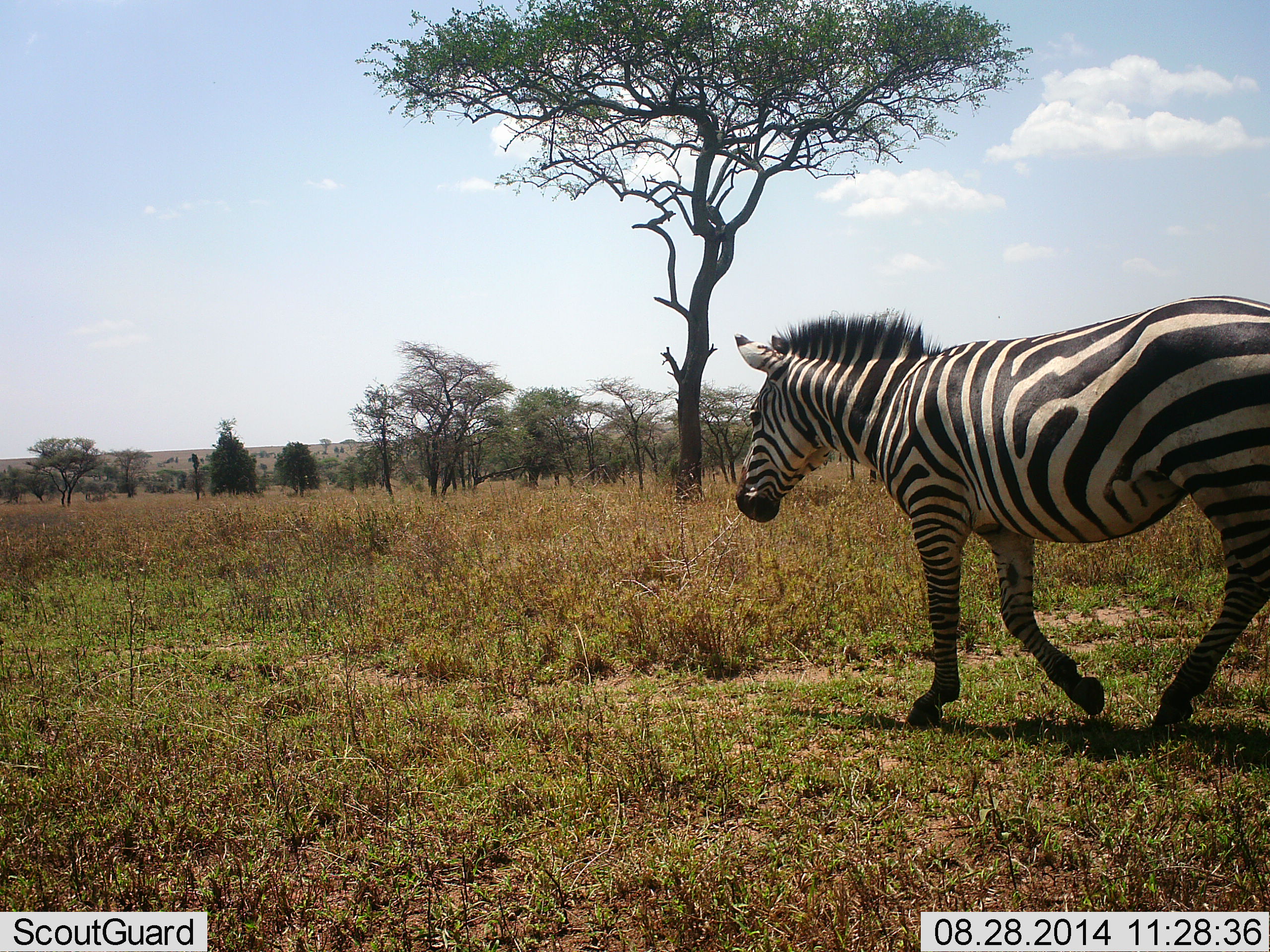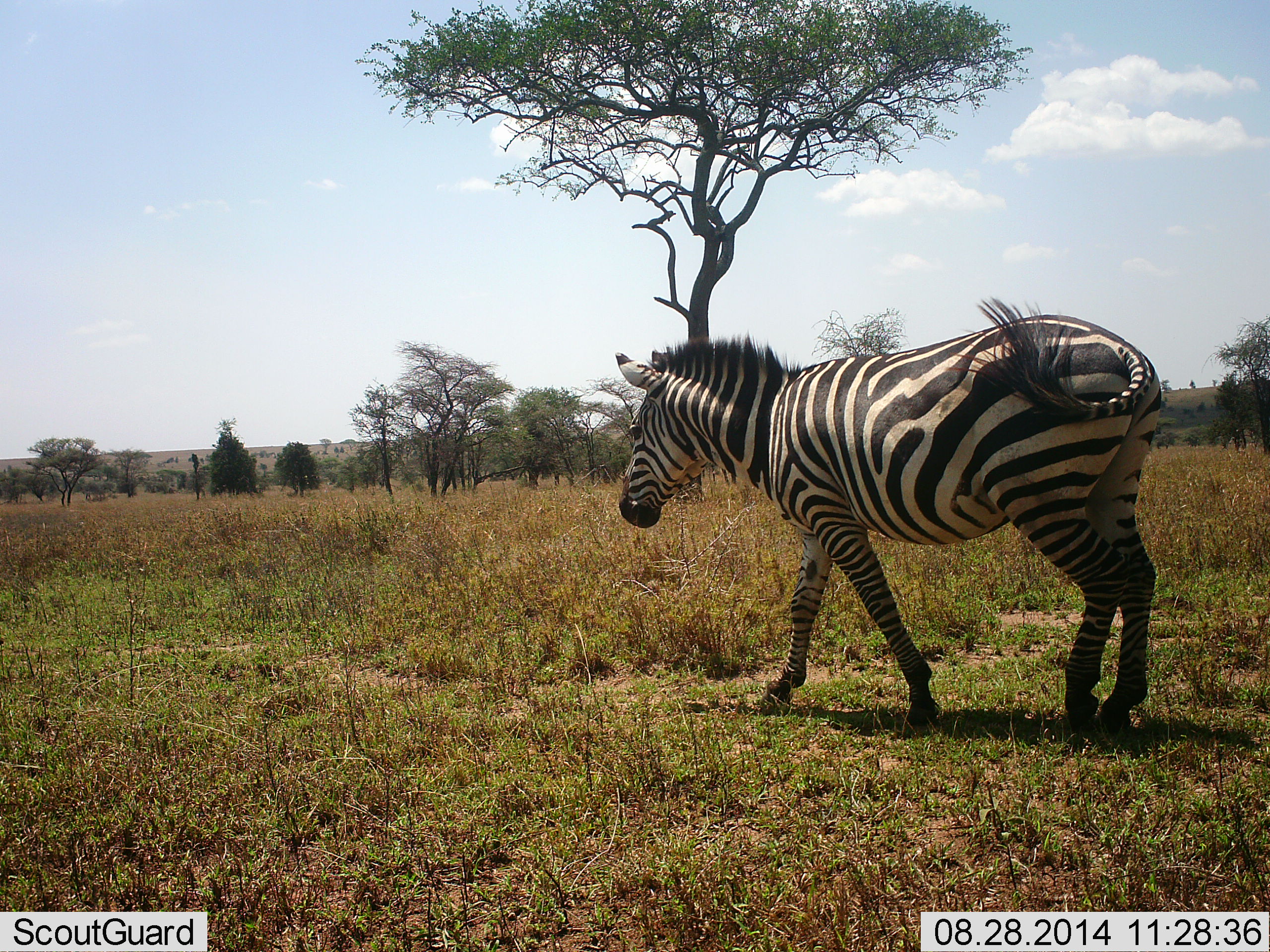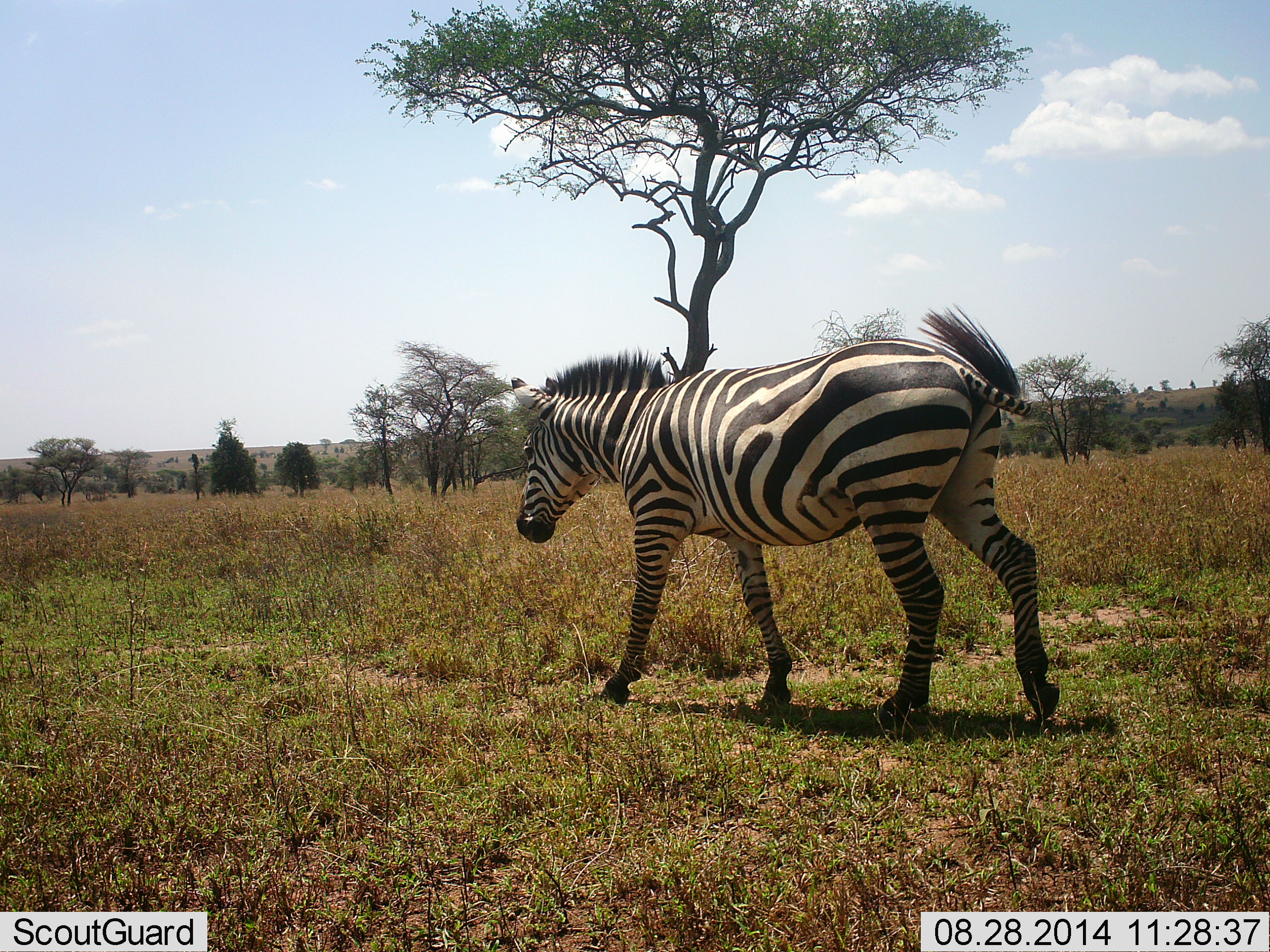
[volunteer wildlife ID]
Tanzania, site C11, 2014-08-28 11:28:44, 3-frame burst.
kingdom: Animalia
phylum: Chordata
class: Mammalia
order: Perissodactyla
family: Equidae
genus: Equus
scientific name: Equus quagga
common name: plains zebra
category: zebra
Zebra (plains zebra) (Equus quagga), count 1. Behavior (volunteer vote fractions): standing 20%, resting 0%, moving 90%, interacting 0%. Young present (vote fraction): 0%. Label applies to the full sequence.